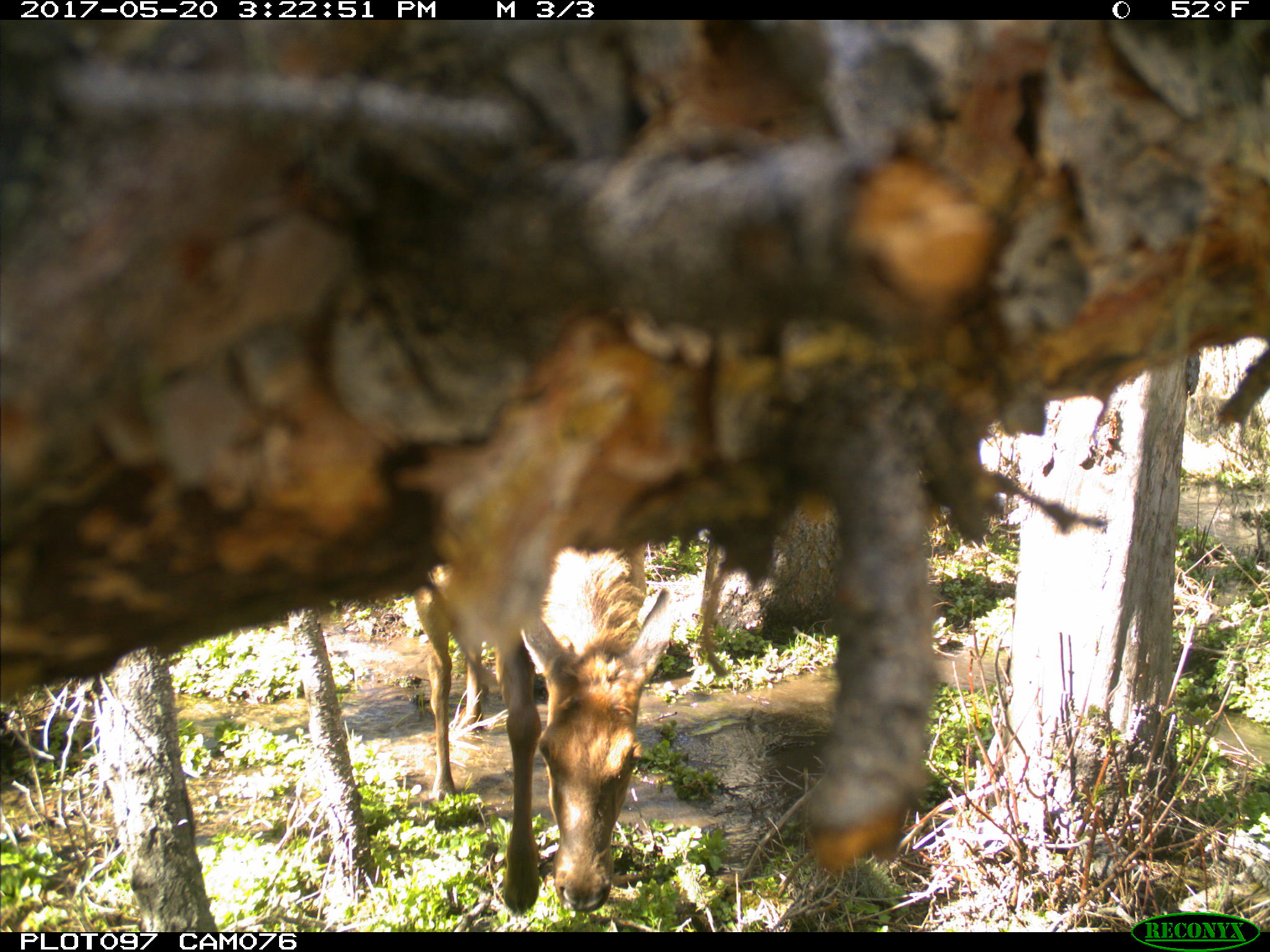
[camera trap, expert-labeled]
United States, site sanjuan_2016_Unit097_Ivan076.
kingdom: Animalia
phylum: Chordata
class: Mammalia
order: Artiodactyla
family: Cervidae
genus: Cervus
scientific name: Cervus elaphus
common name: red deer